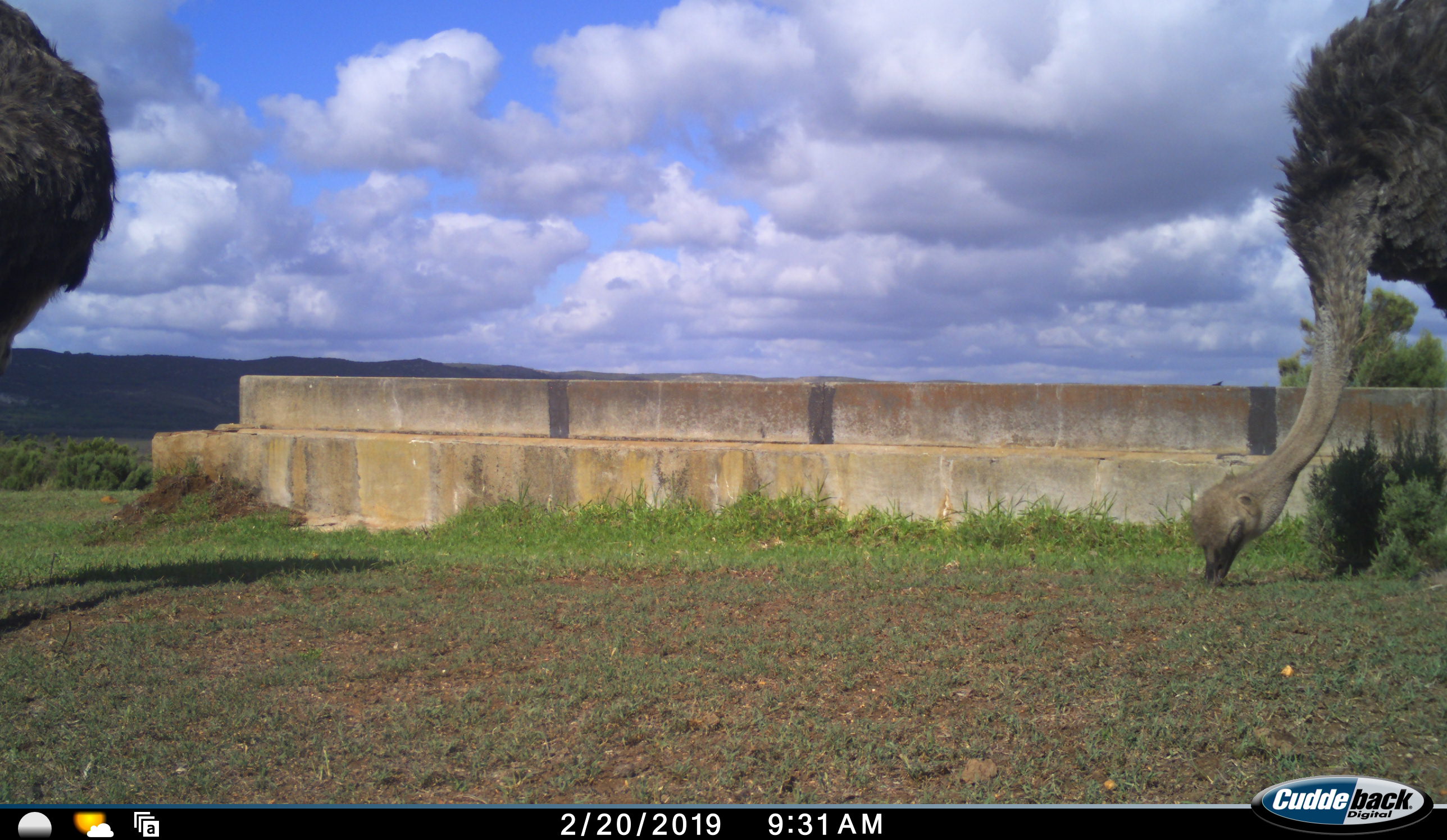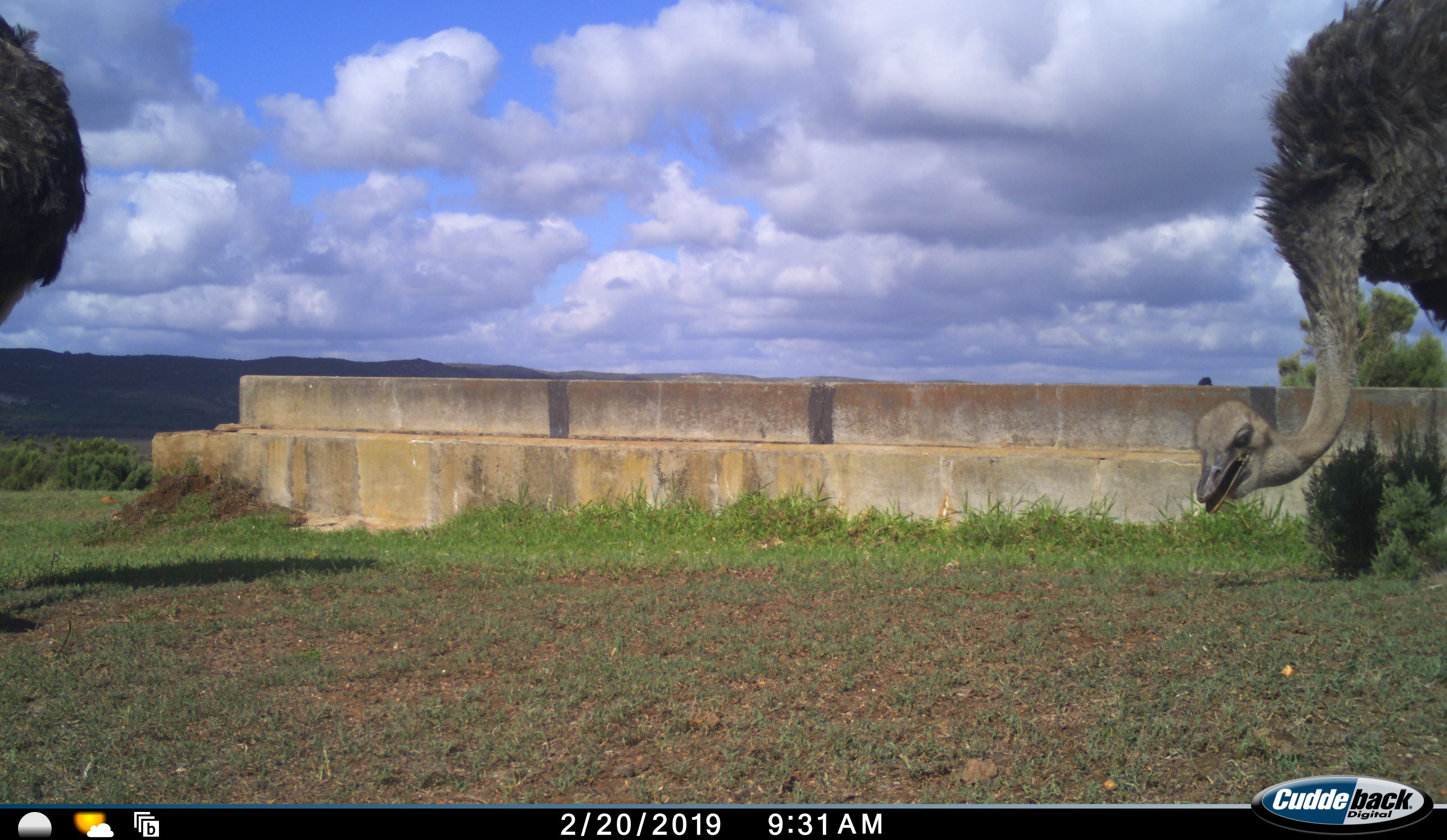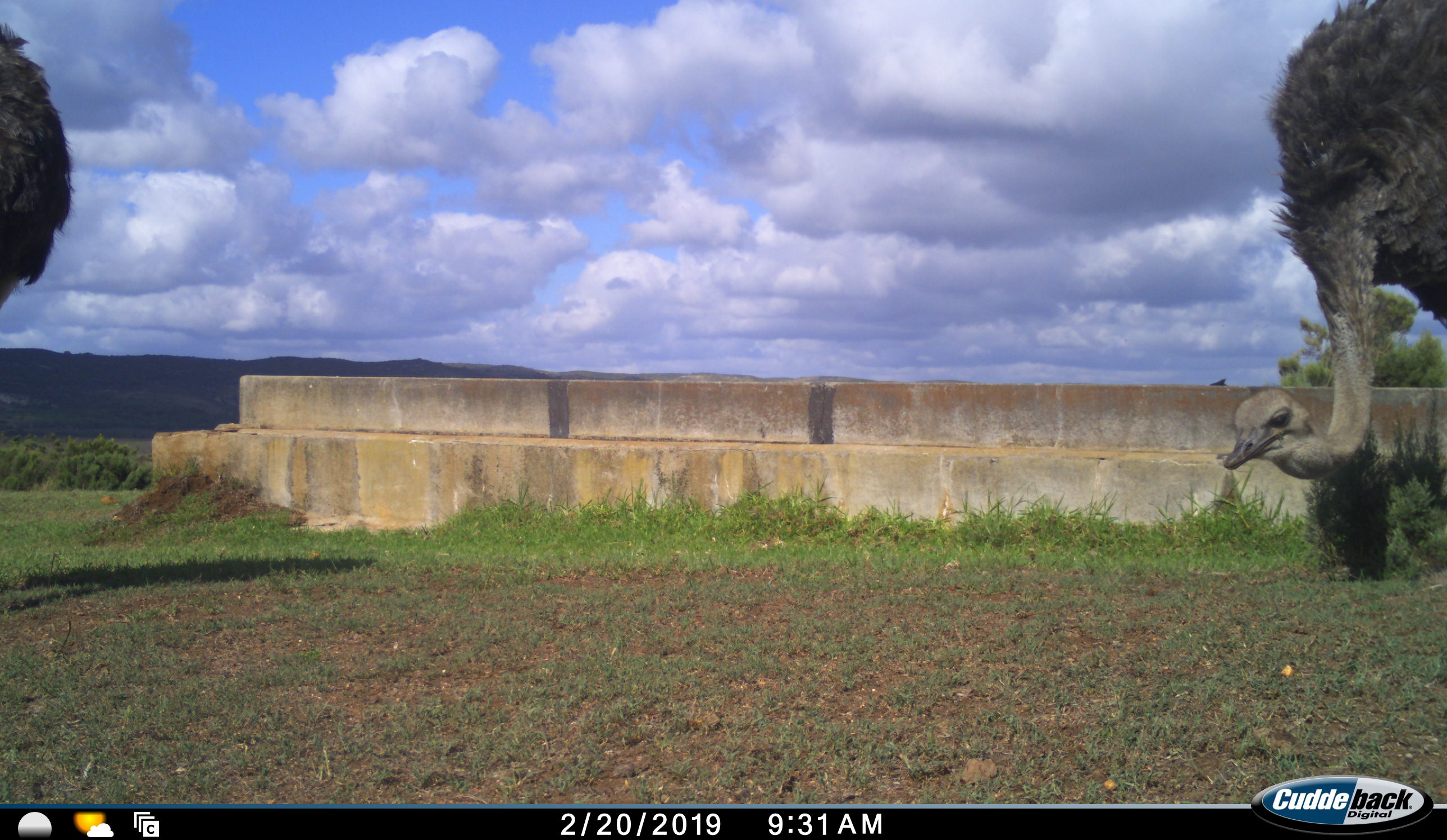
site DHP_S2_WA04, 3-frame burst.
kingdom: Animalia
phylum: Chordata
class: Aves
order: Struthioniformes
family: Struthionidae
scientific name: Struthionidae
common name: ostrich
Ostrich (Struthionidae), count 2. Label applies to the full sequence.